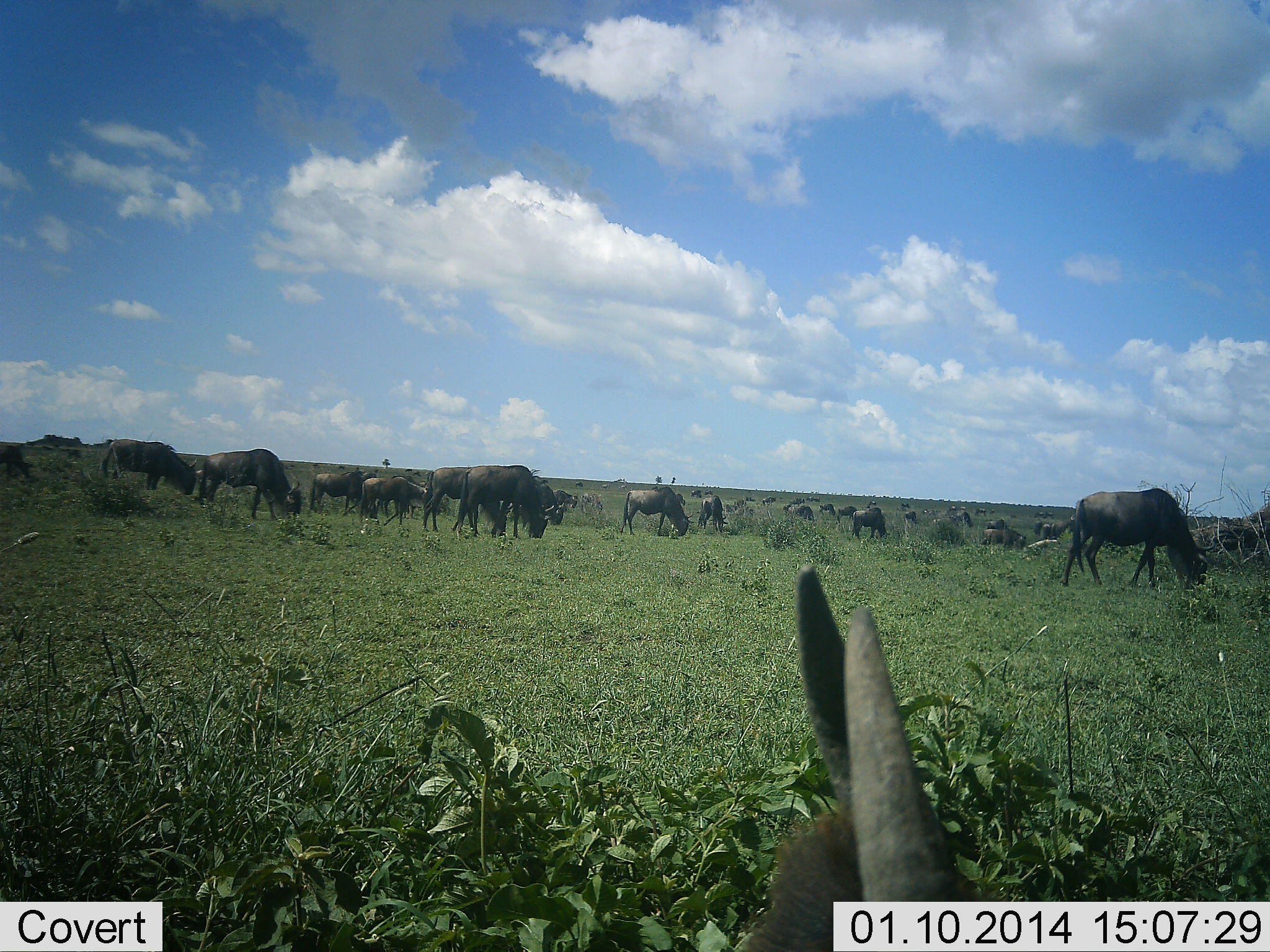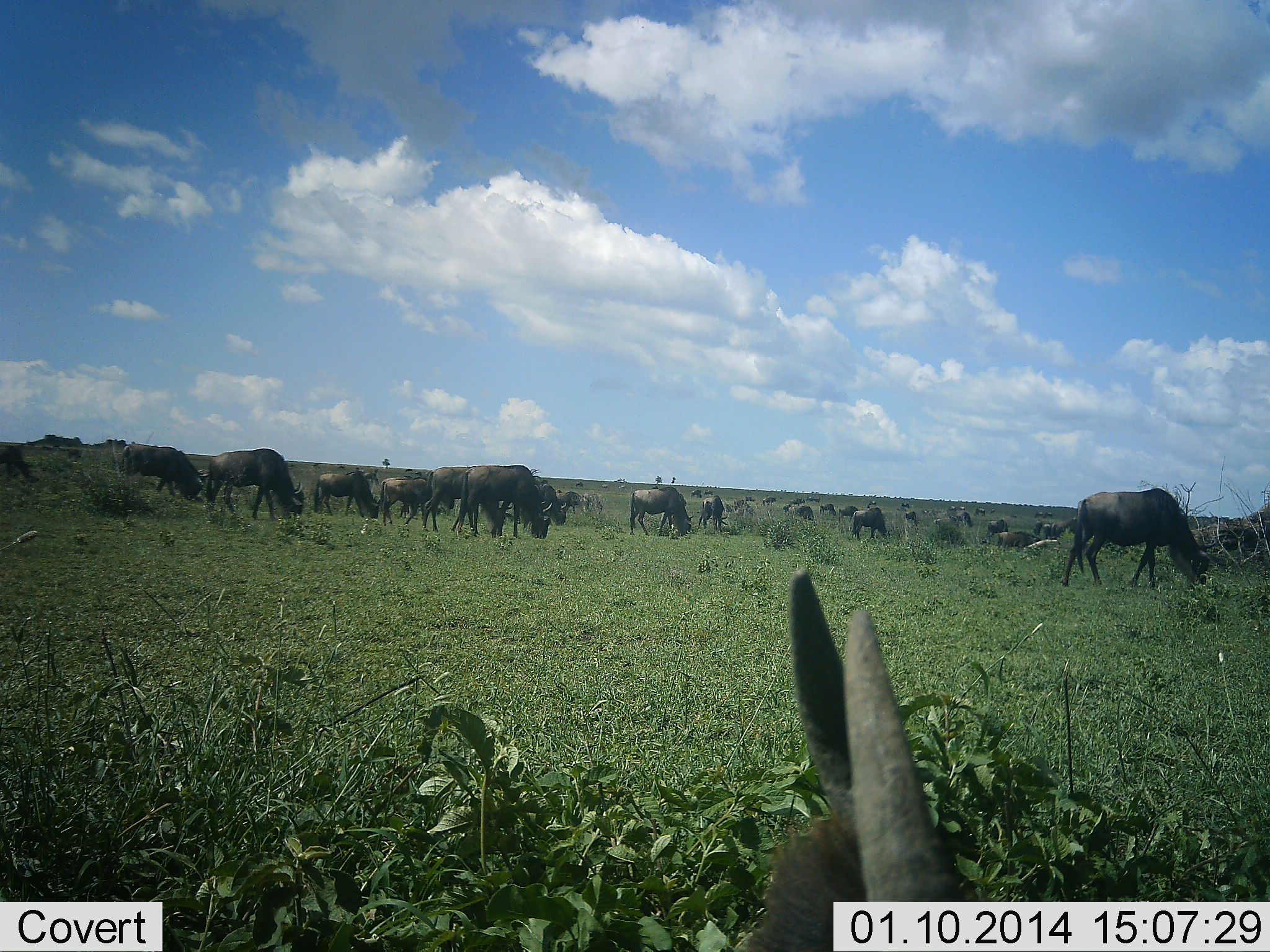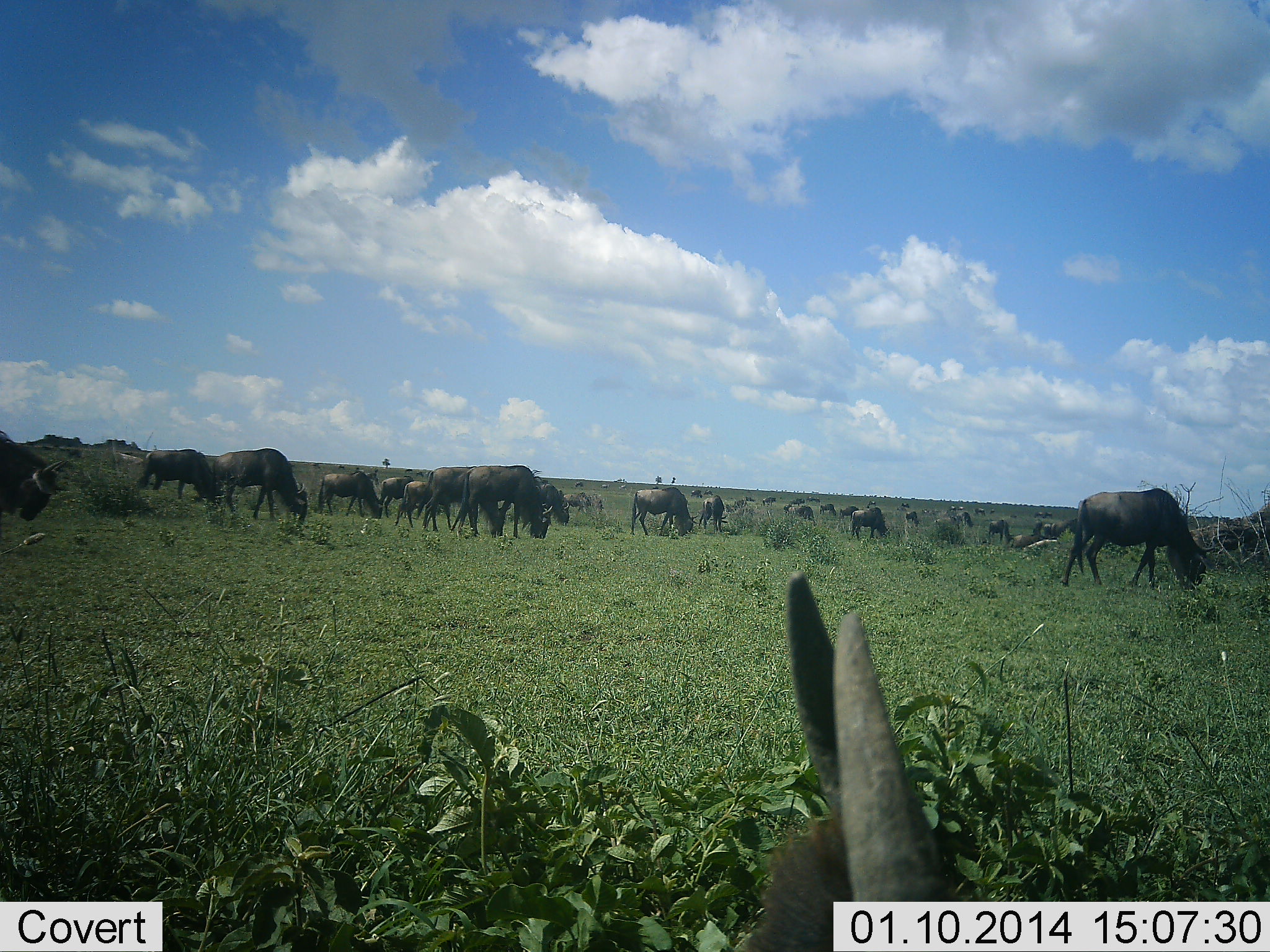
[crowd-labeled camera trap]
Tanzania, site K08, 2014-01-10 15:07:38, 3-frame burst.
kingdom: Animalia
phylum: Chordata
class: Mammalia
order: Artiodactyla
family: Bovidae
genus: Connochaetes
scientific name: Connochaetes taurinus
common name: blue wildebeest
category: wildebeest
Wildebeest (blue wildebeest) (Connochaetes taurinus), count 11-50. Behavior (volunteer vote fractions): standing 40%, resting 20%, moving 50%, interacting 0%. Young present (vote fraction): 10%. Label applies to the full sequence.